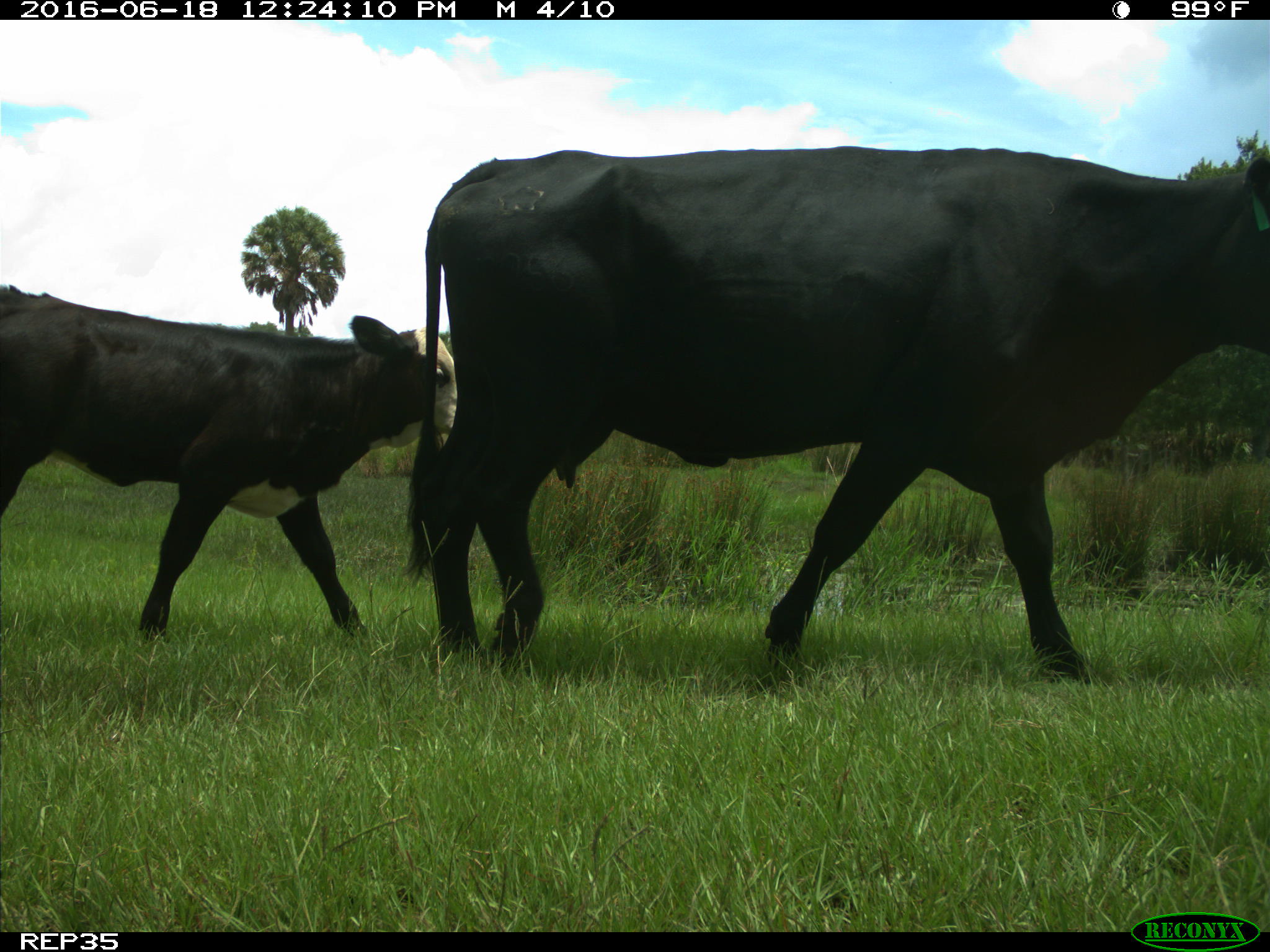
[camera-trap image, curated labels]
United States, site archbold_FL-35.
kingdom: Animalia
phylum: Chordata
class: Mammalia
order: Artiodactyla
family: Bovidae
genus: Bos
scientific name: Bos taurus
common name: domestic cow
Bos taurus (domestic cow).